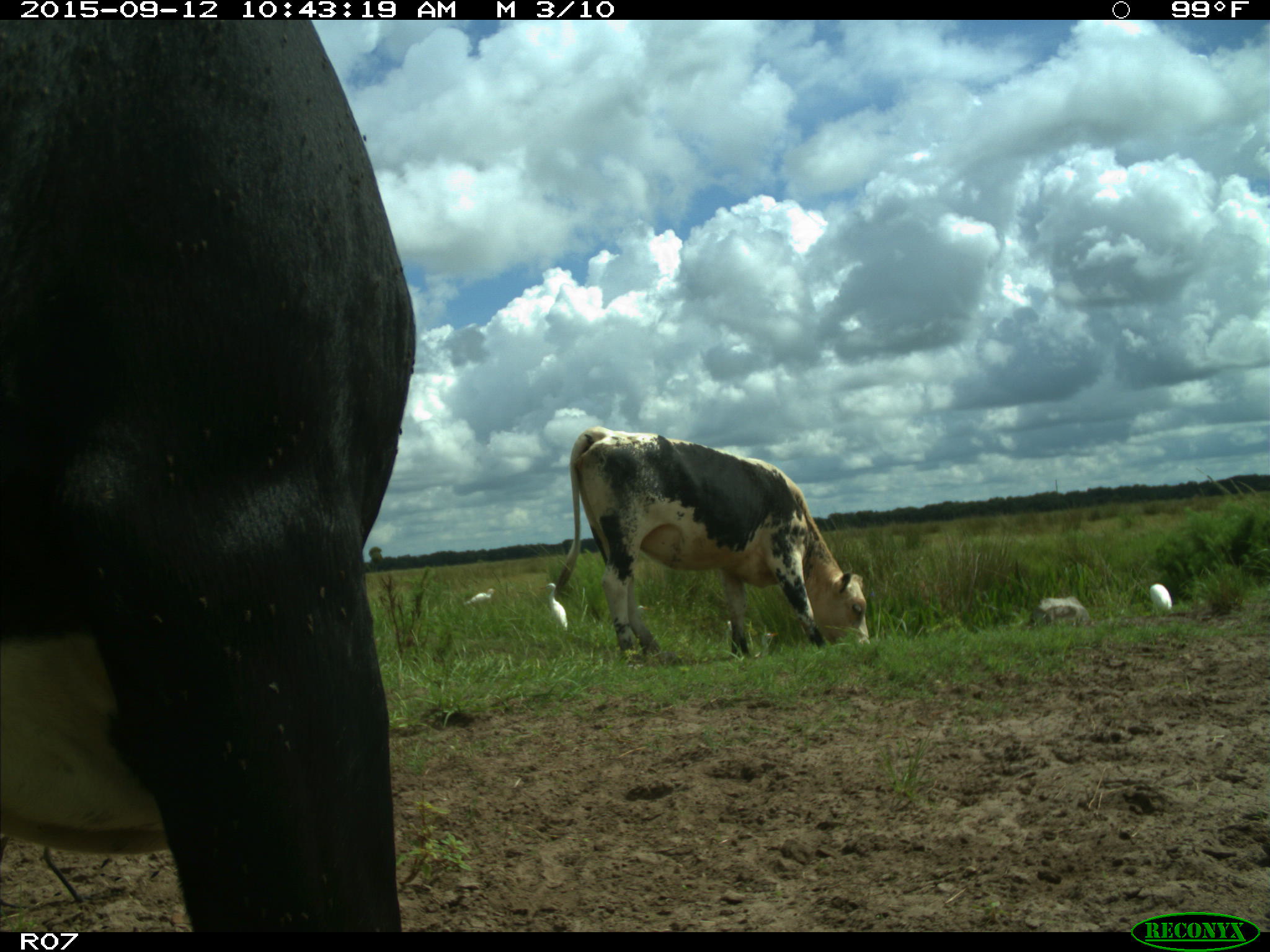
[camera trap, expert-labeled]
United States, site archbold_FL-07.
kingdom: Animalia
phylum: Chordata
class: Mammalia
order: Artiodactyla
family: Bovidae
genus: Bos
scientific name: Bos taurus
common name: domestic cow